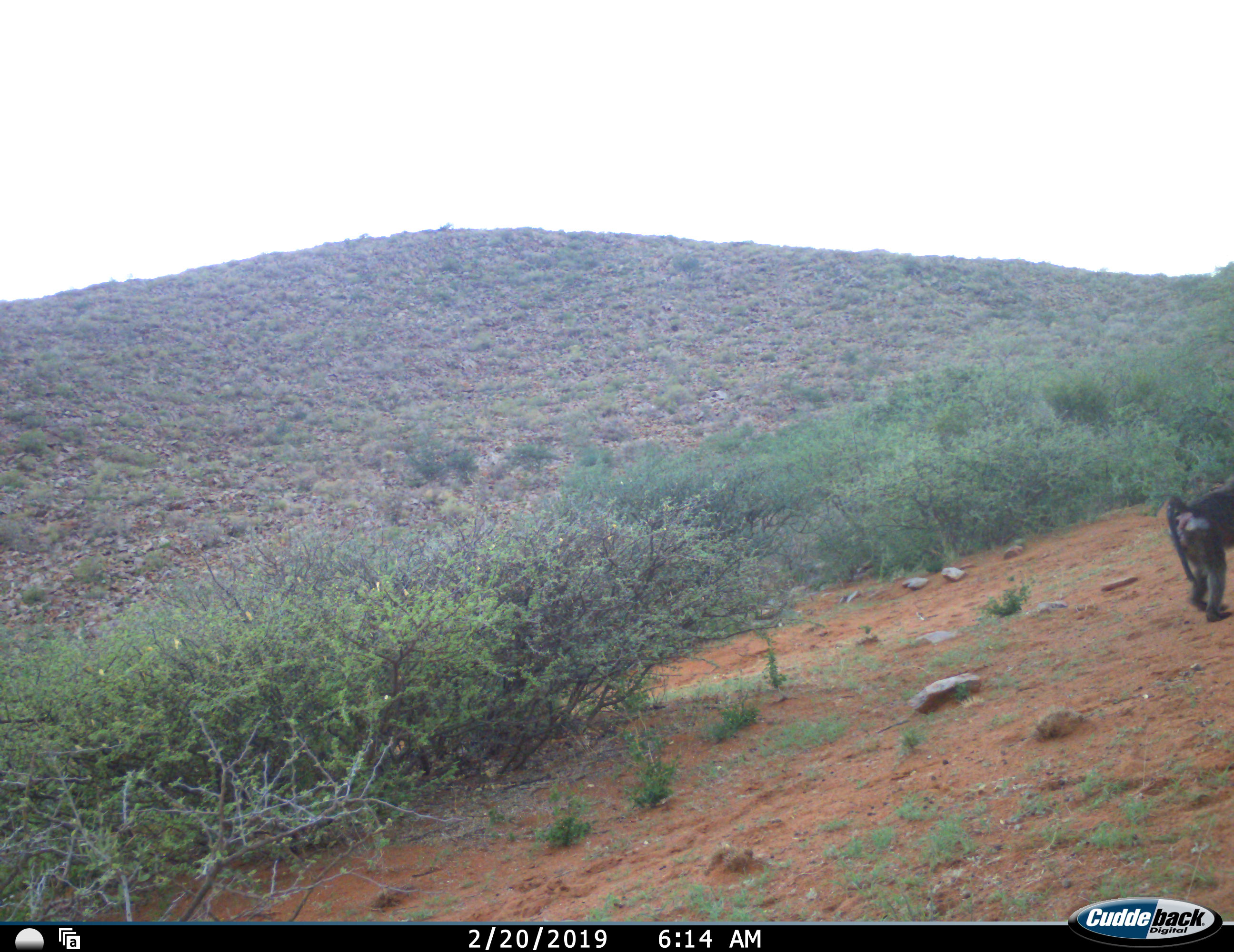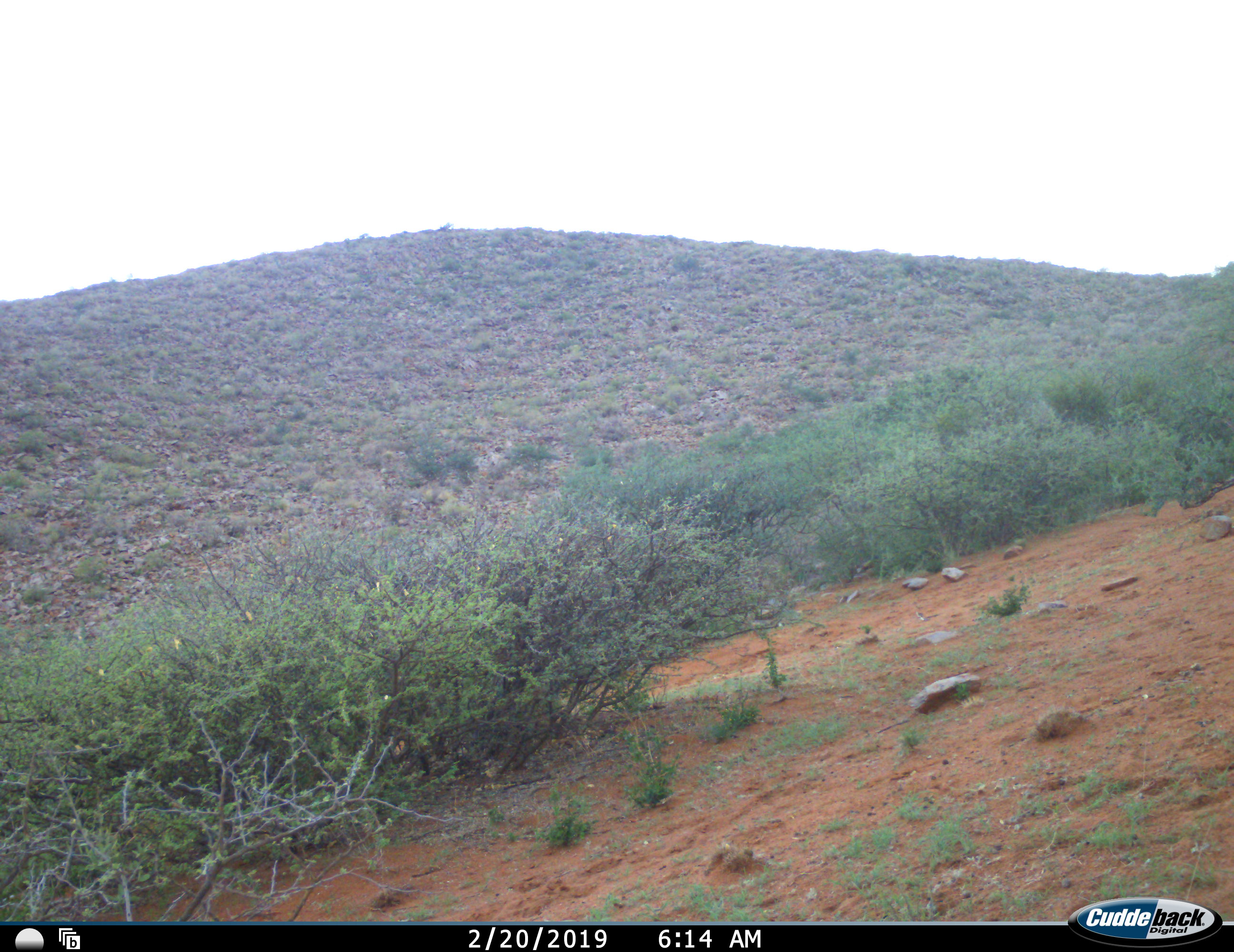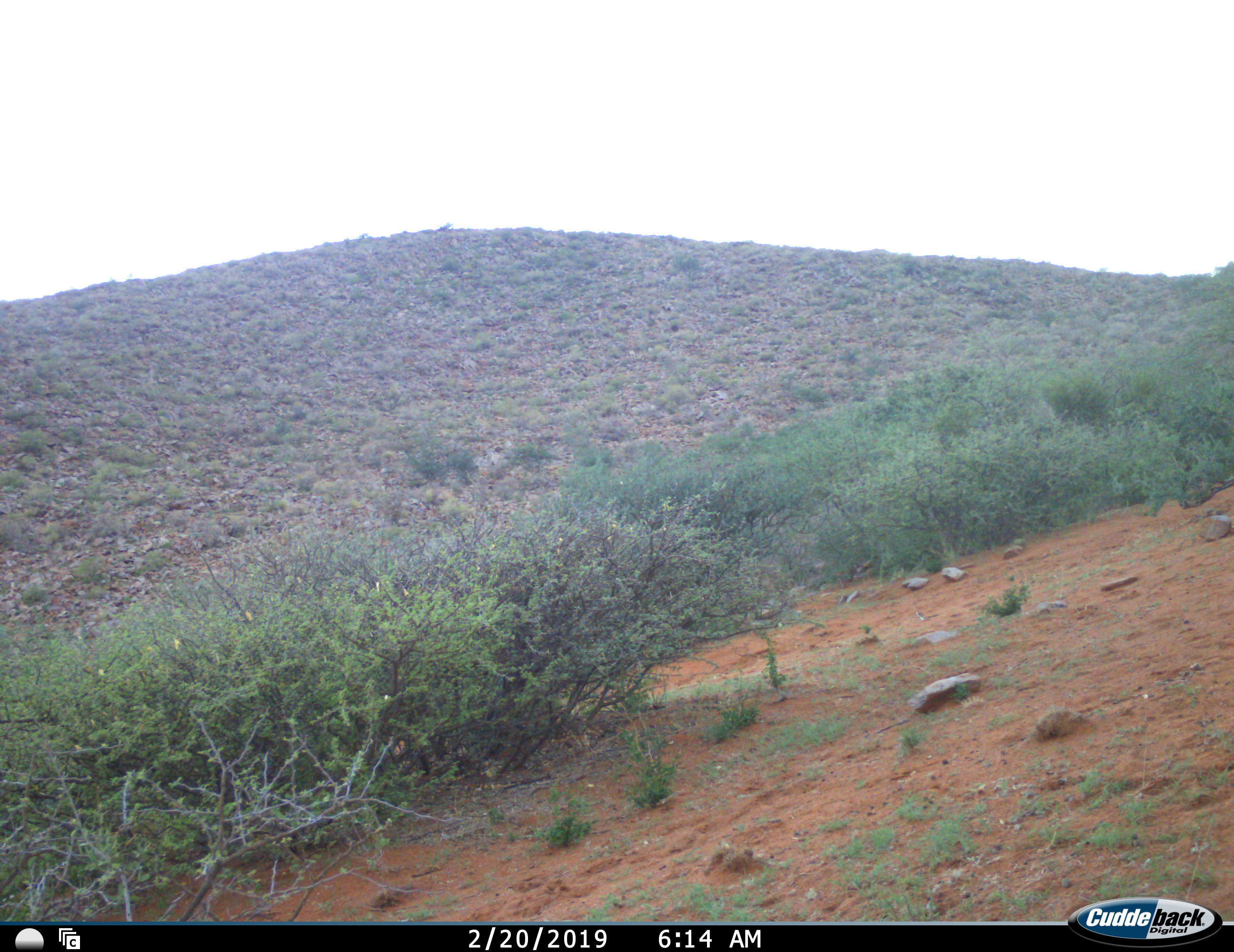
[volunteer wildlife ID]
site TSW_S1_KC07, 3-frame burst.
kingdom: Animalia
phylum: Chordata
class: Mammalia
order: Primates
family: Cercopithecidae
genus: Papio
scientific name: Papio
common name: baboon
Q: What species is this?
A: Baboon (Papio).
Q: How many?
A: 1.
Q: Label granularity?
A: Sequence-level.